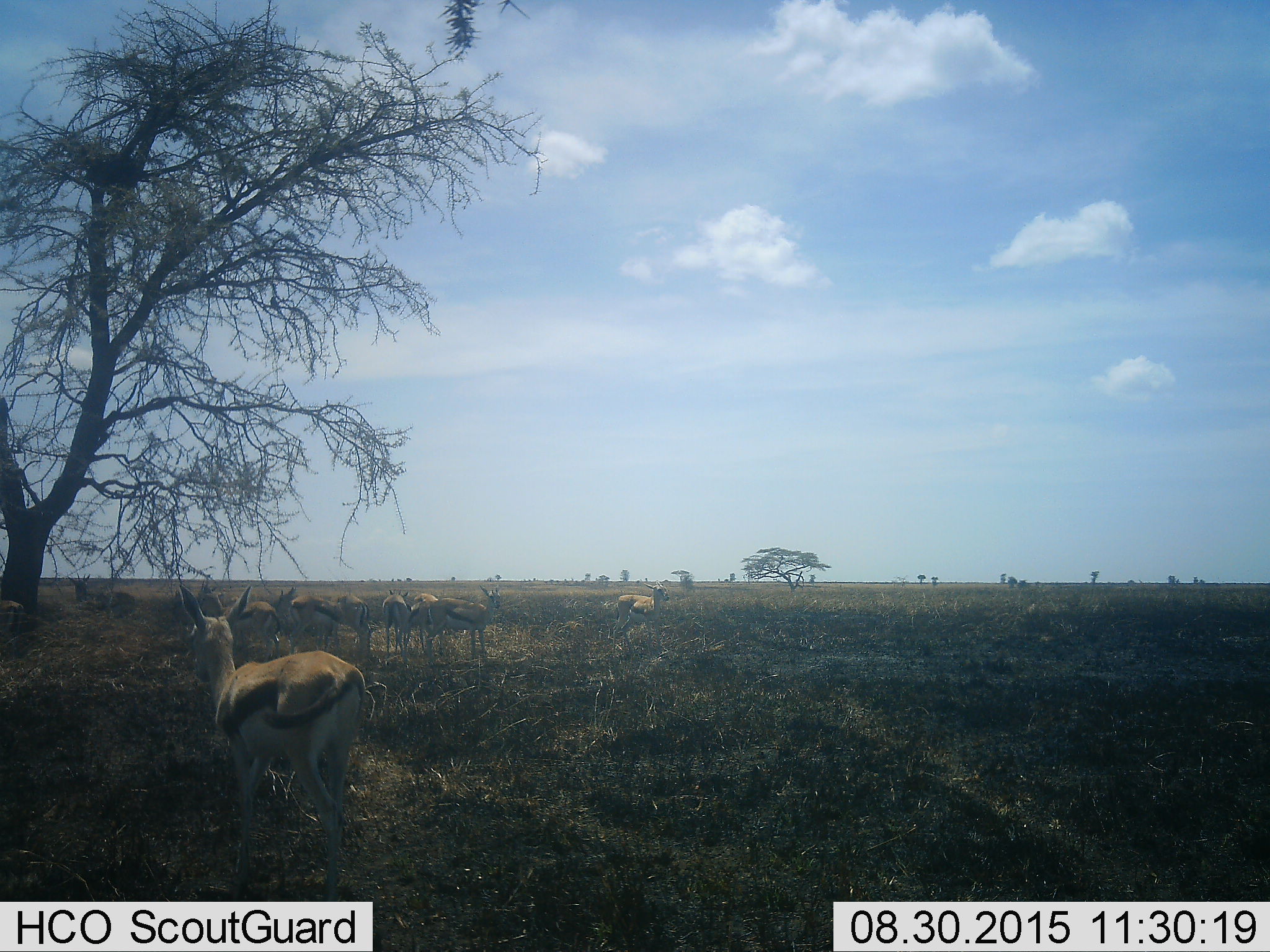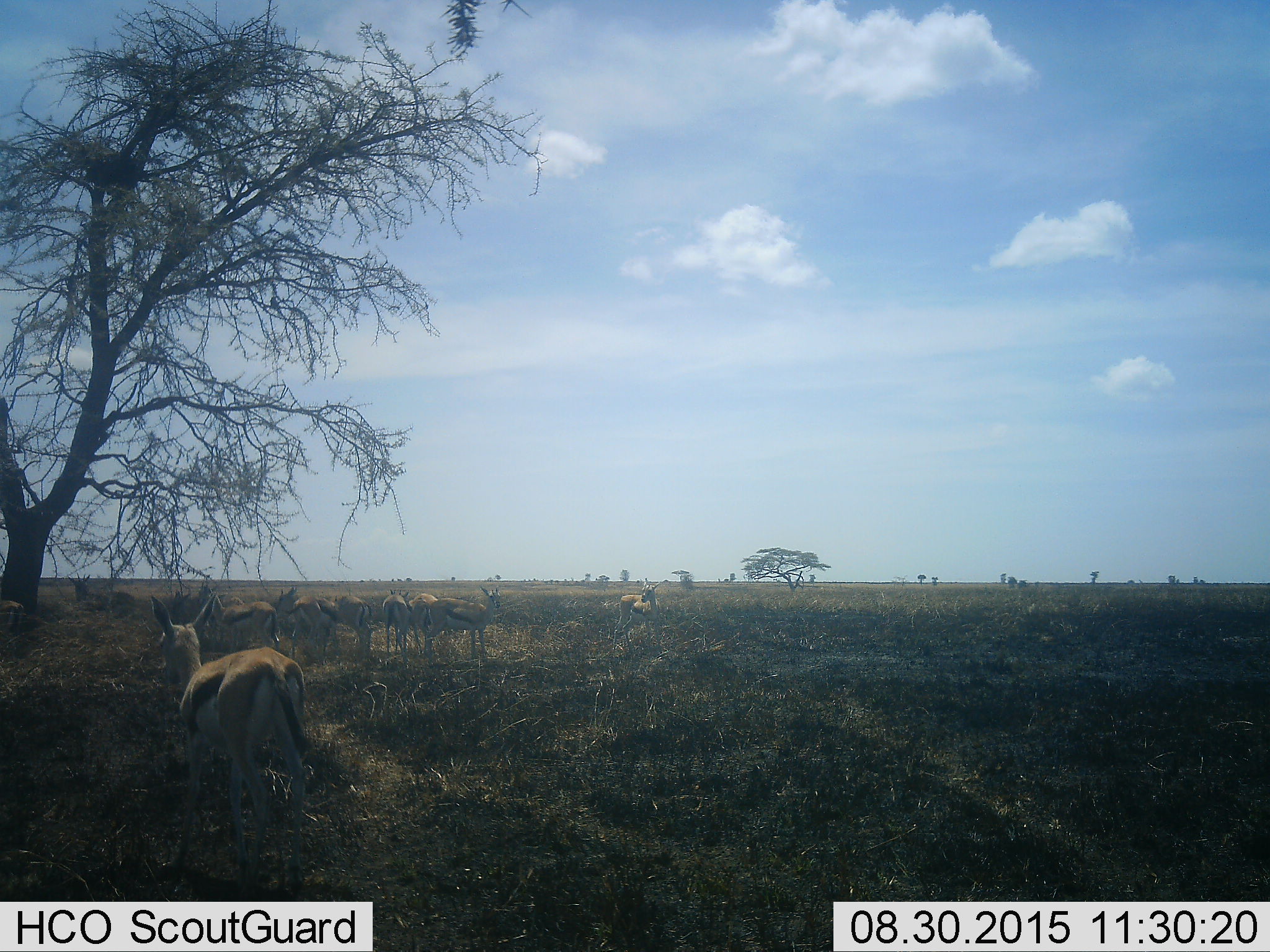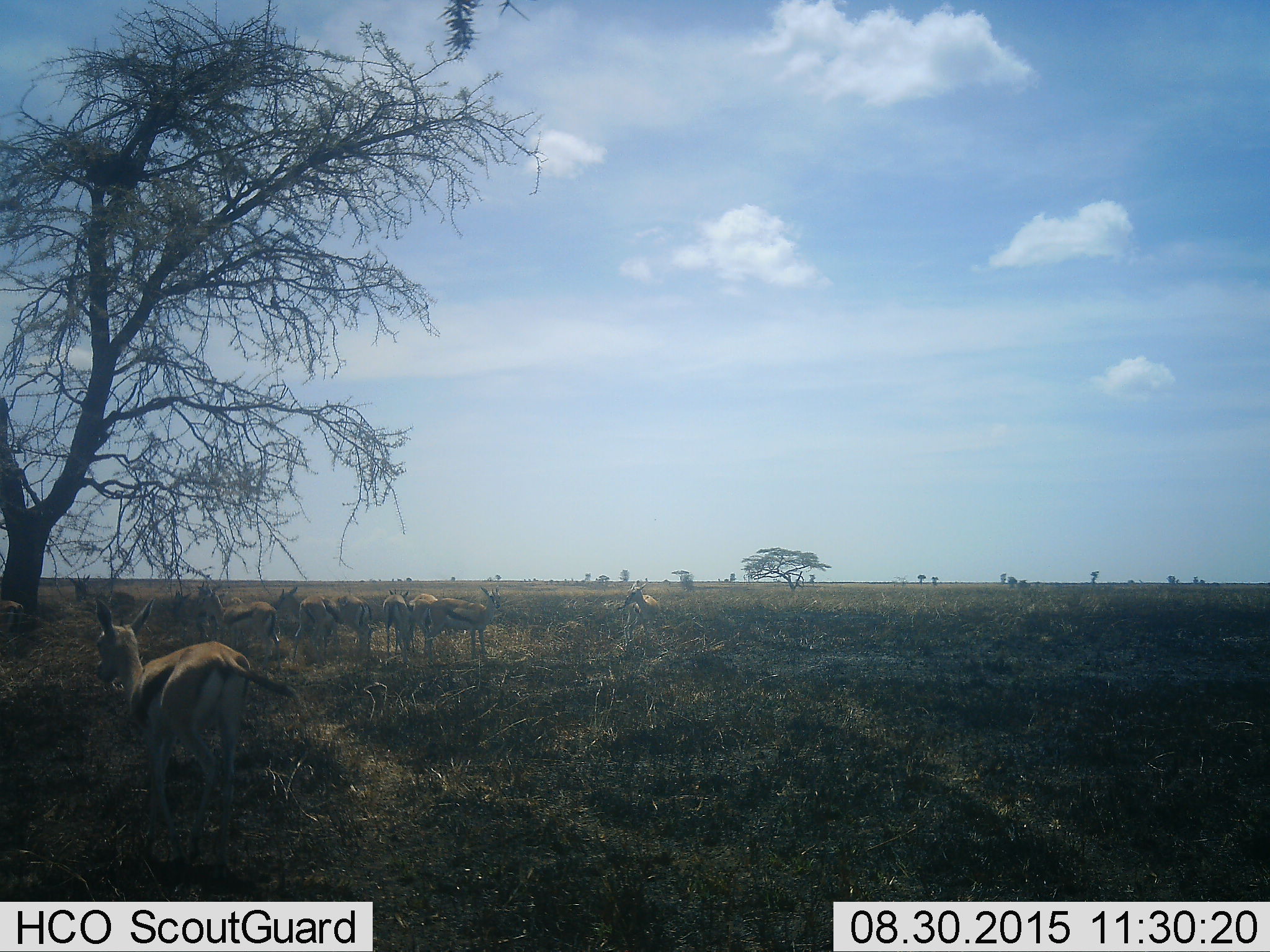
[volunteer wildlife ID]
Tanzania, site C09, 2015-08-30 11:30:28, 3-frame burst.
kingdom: Animalia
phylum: Chordata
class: Mammalia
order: Artiodactyla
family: Bovidae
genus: Eudorcas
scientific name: Eudorcas thomsonii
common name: thomson's gazelle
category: gazellethomsons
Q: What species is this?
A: Gazellethomsons (thomson's gazelle) (Eudorcas thomsonii).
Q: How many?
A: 11-50.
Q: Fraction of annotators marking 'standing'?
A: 71%.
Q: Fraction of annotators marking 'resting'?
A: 21%.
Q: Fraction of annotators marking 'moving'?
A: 36%.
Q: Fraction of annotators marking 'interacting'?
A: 36%.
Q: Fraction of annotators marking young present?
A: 0%.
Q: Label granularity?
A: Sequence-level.